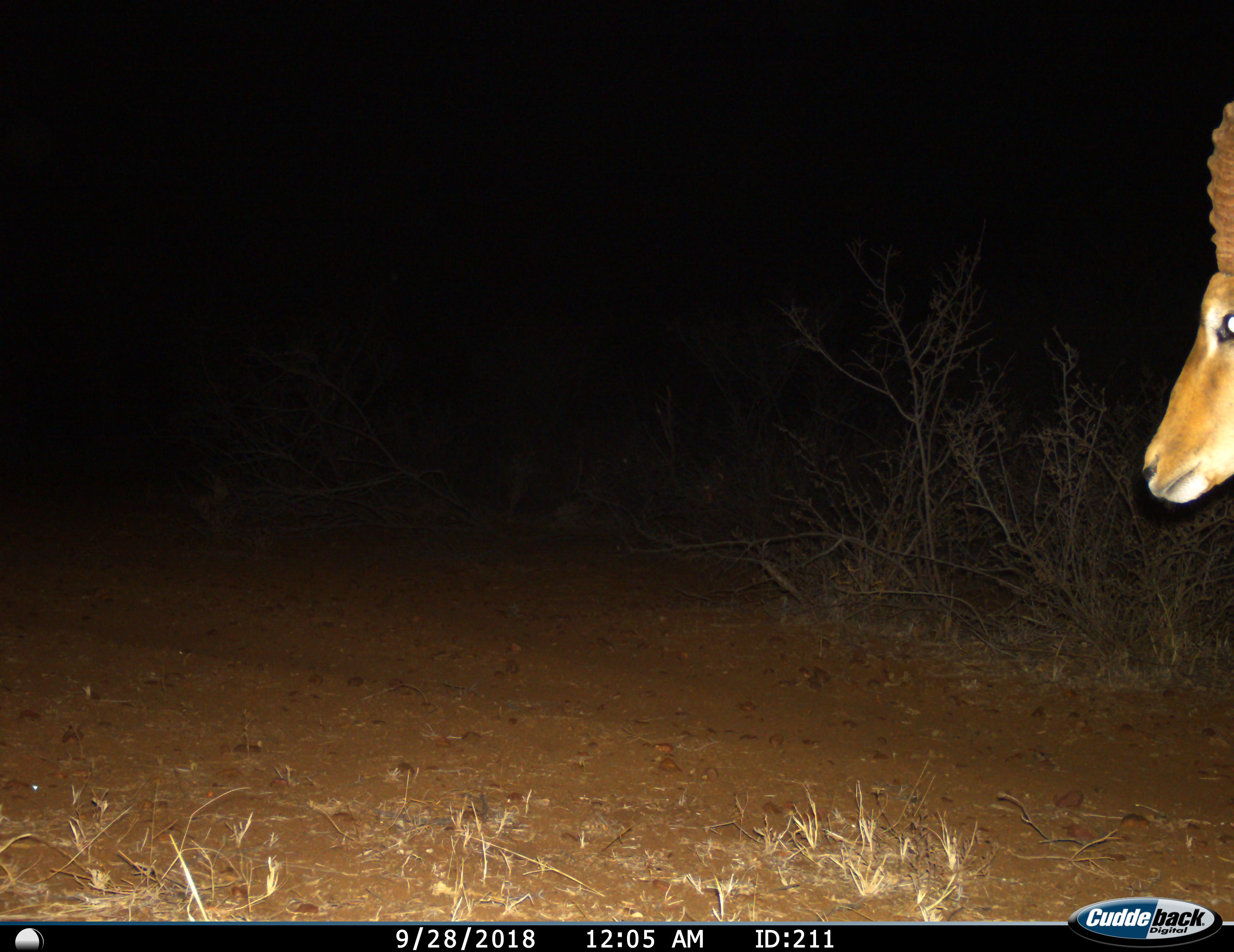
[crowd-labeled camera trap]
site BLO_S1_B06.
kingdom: Animalia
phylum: Chordata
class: Mammalia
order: Artiodactyla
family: Bovidae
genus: Aepyceros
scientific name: Aepyceros melampus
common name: impala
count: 1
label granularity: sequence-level